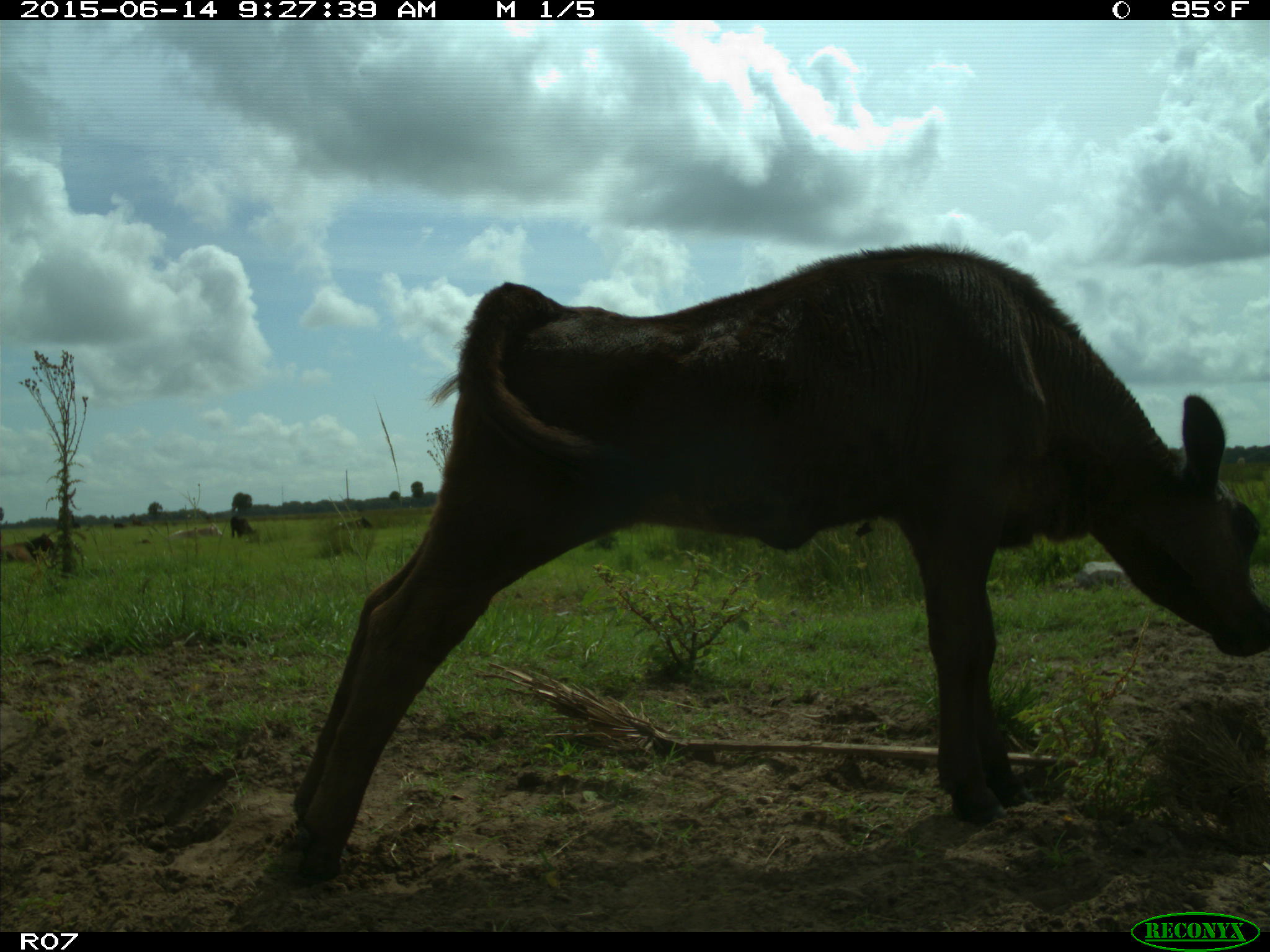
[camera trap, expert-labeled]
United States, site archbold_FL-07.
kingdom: Animalia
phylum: Chordata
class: Mammalia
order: Artiodactyla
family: Bovidae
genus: Bos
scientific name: Bos taurus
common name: domestic cow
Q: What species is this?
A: Bos taurus (domestic cow).